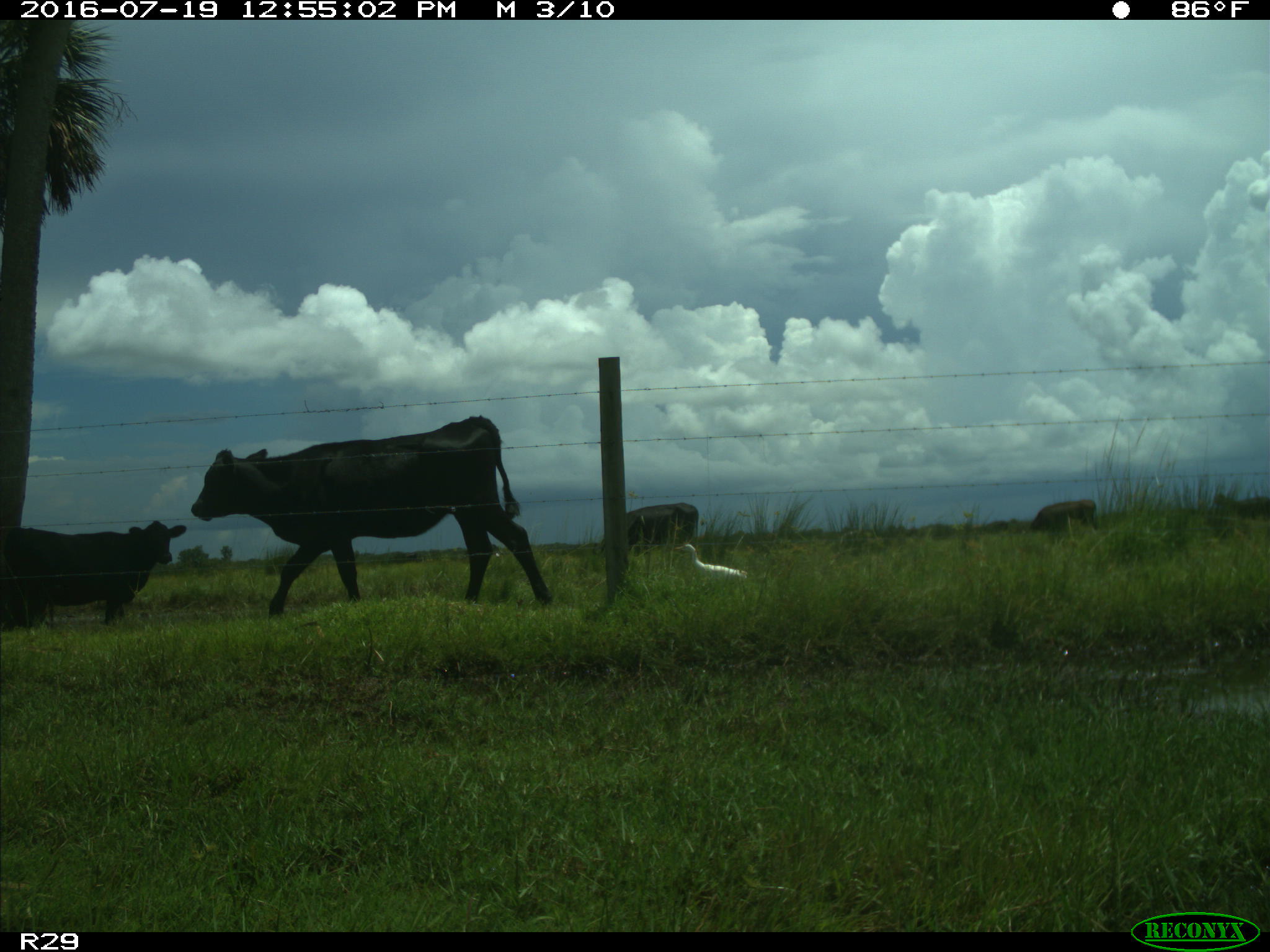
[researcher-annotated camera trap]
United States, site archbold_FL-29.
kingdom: Animalia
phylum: Chordata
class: Mammalia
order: Artiodactyla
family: Bovidae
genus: Bos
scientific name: Bos taurus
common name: domestic cow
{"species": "Bos taurus (domestic cow)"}